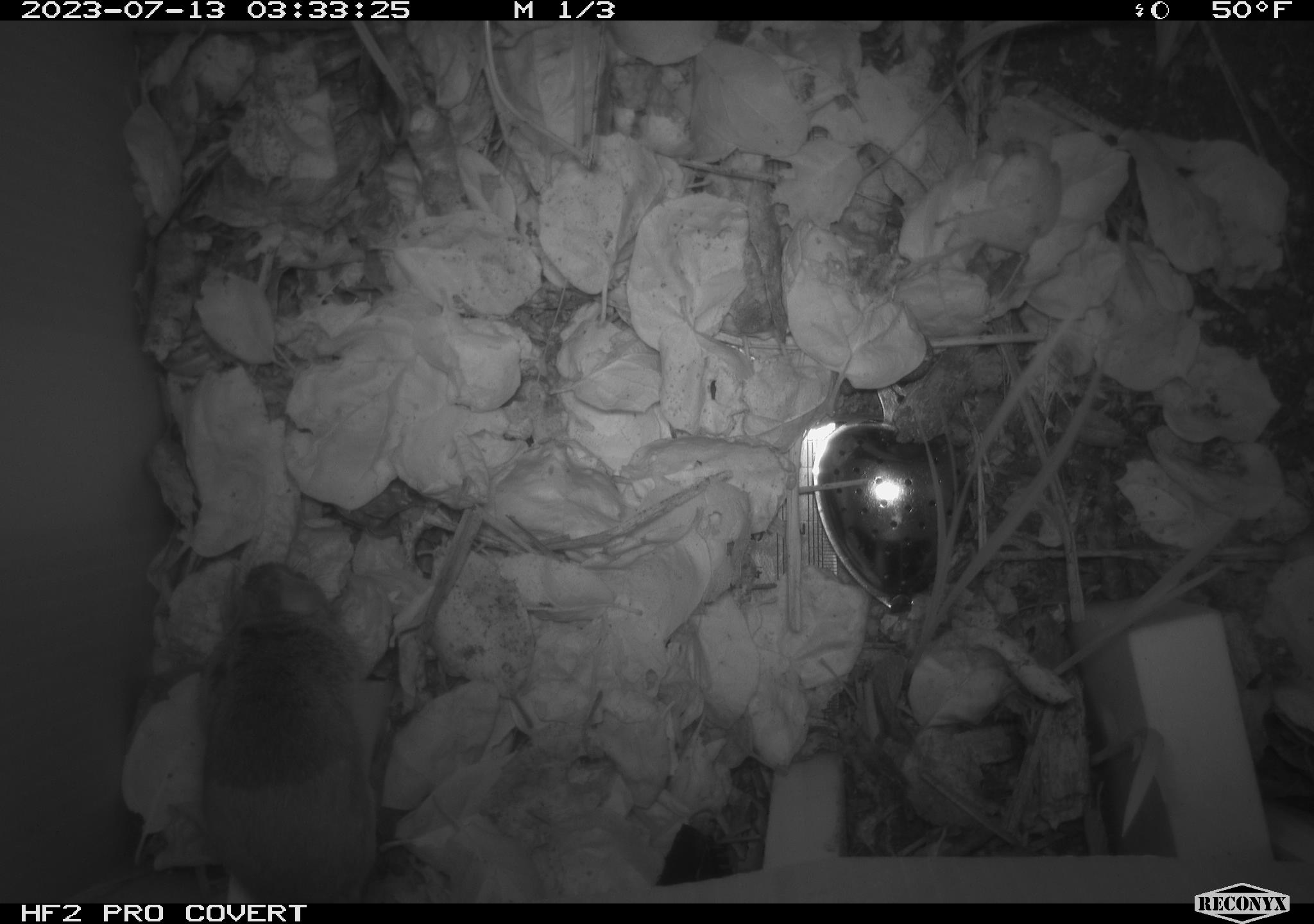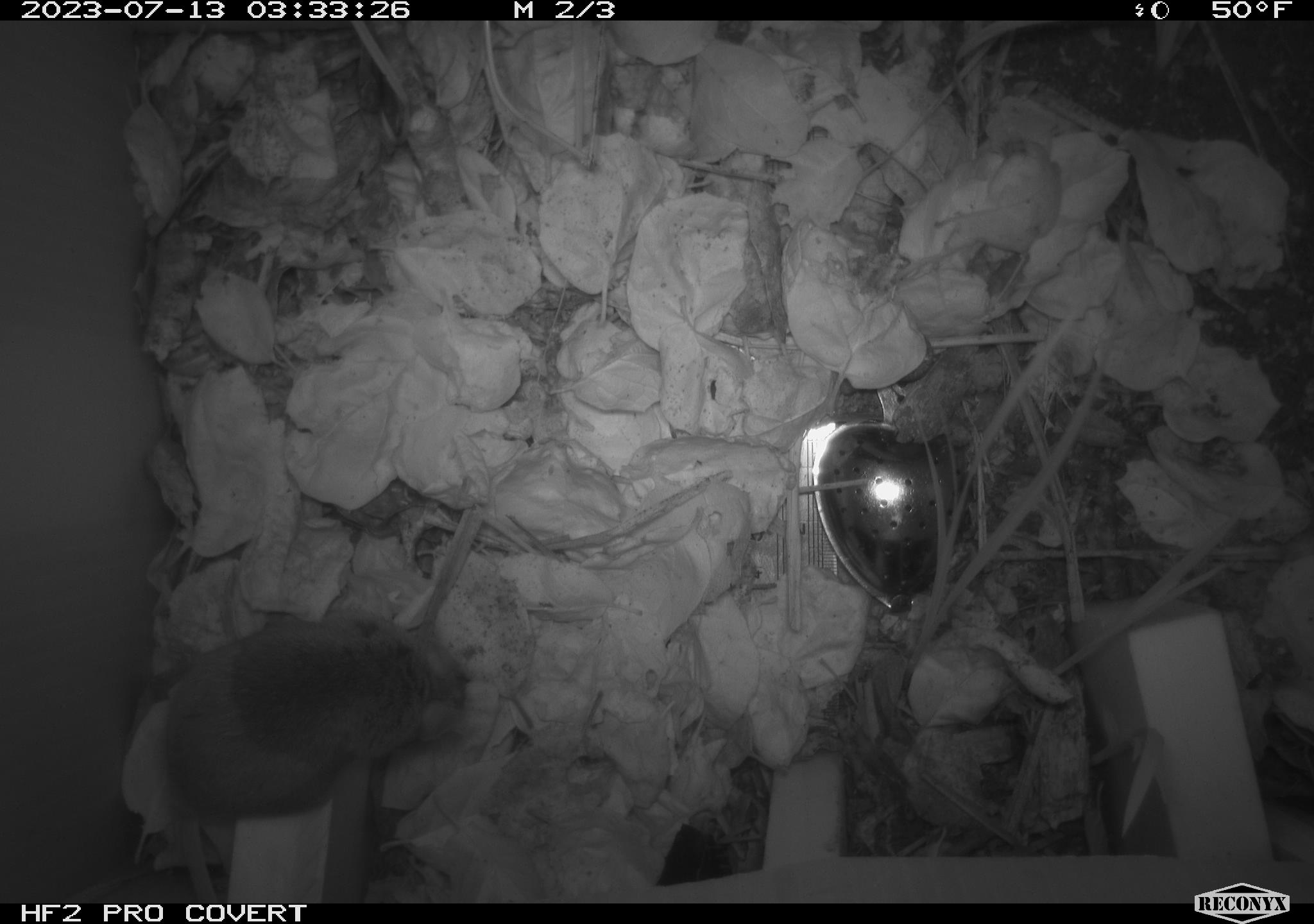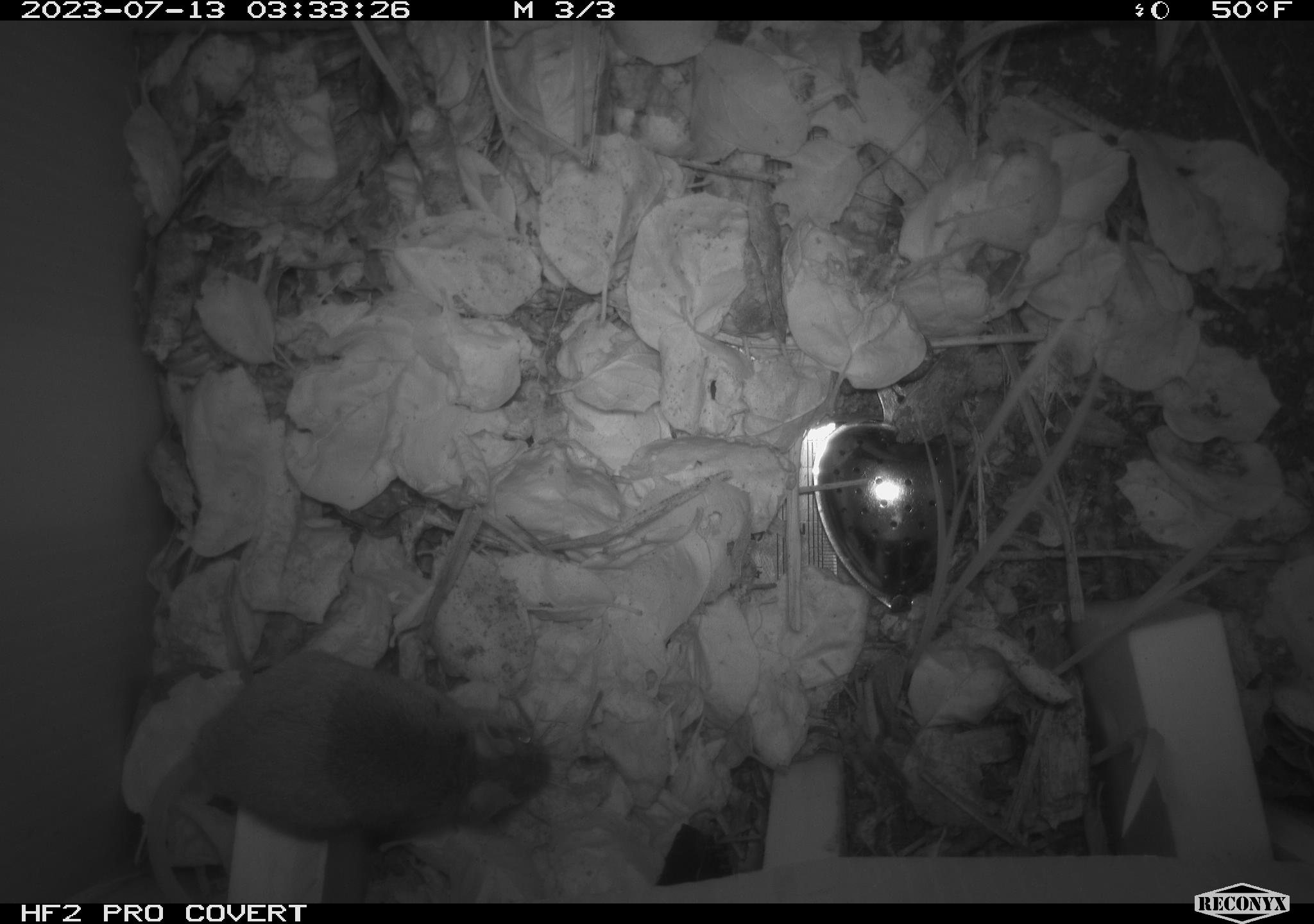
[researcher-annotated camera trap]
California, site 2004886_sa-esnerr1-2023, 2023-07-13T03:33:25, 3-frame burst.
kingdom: Animalia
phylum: Chordata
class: Mammalia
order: Rodentia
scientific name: Rodentia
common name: mouse species